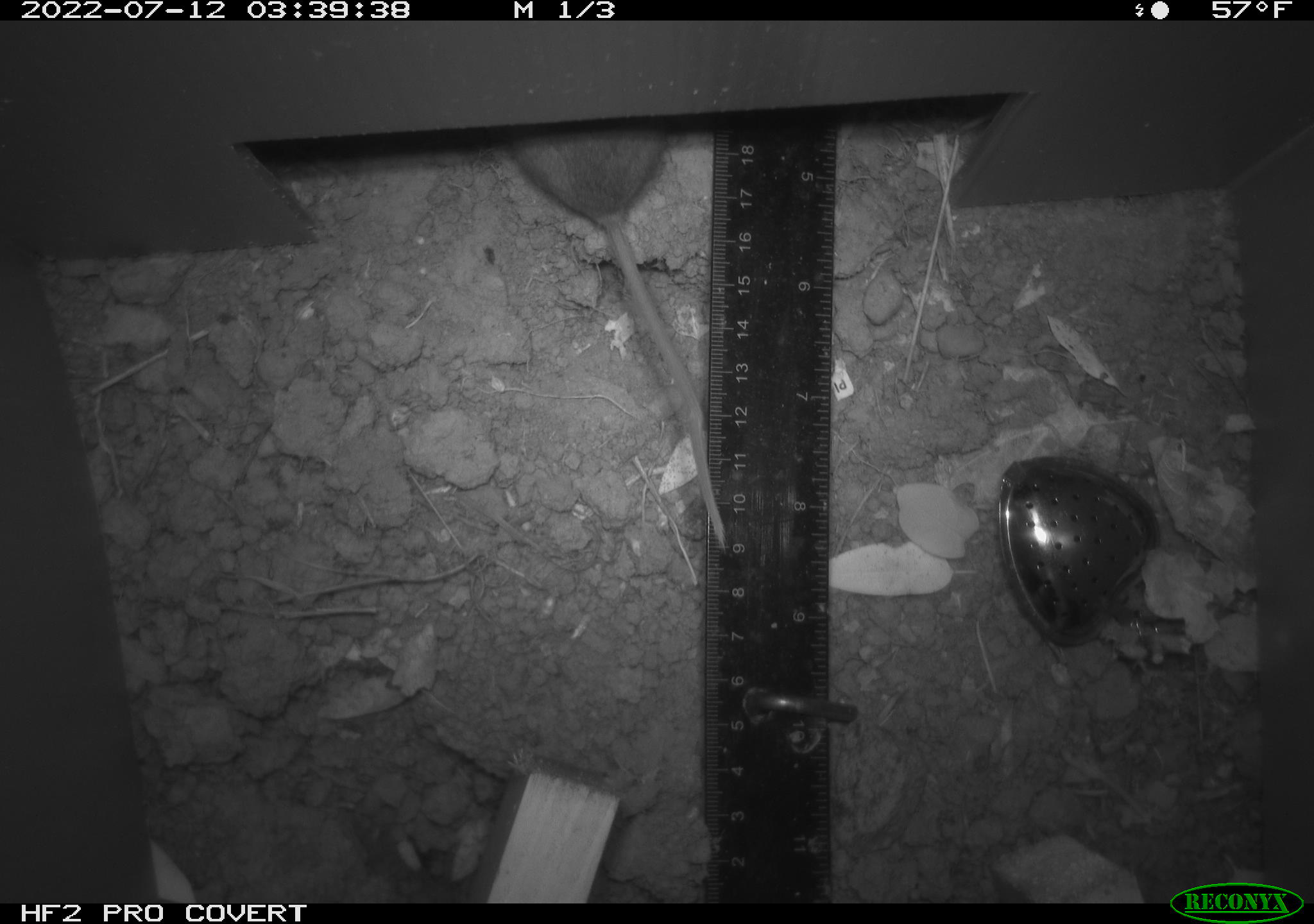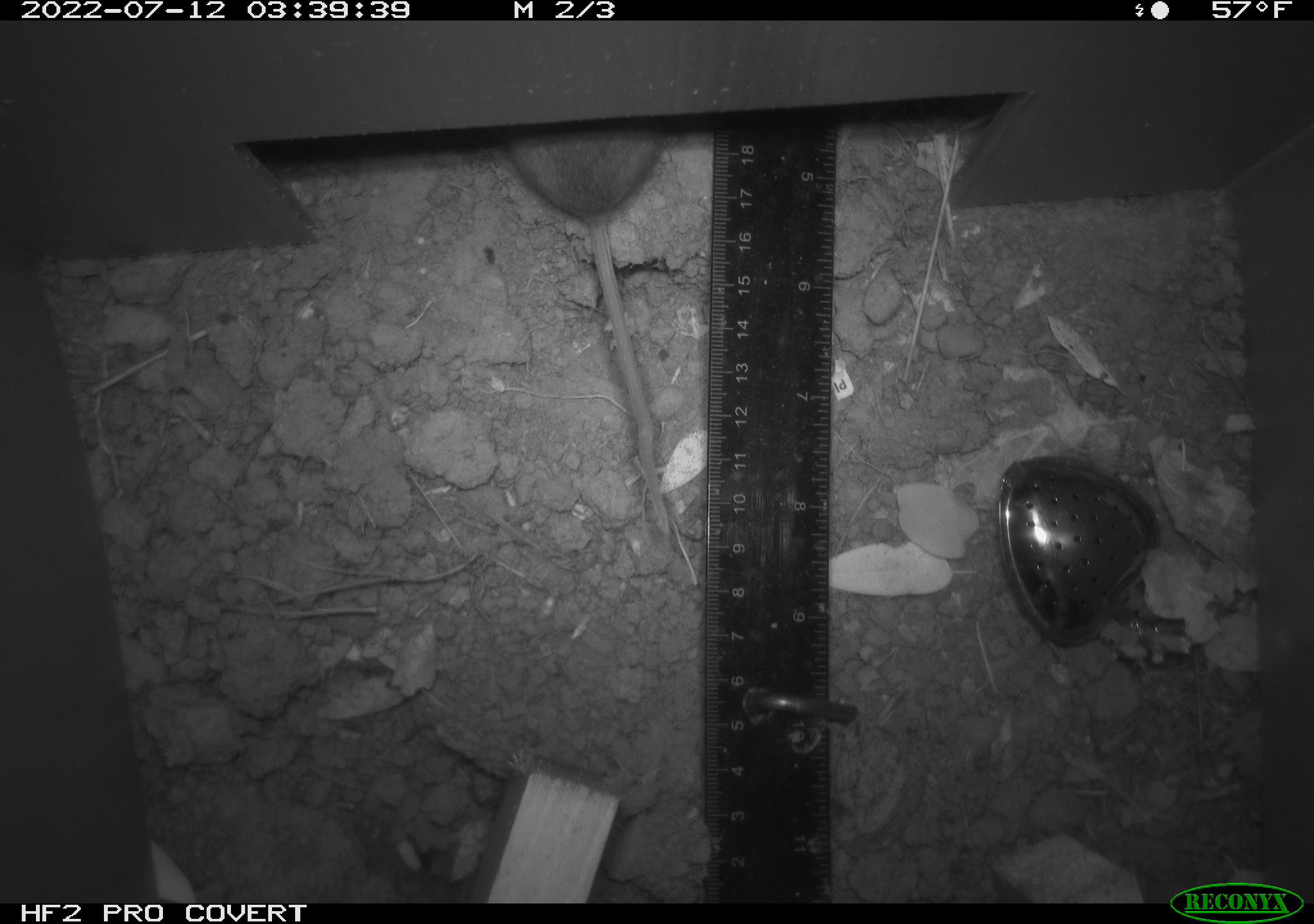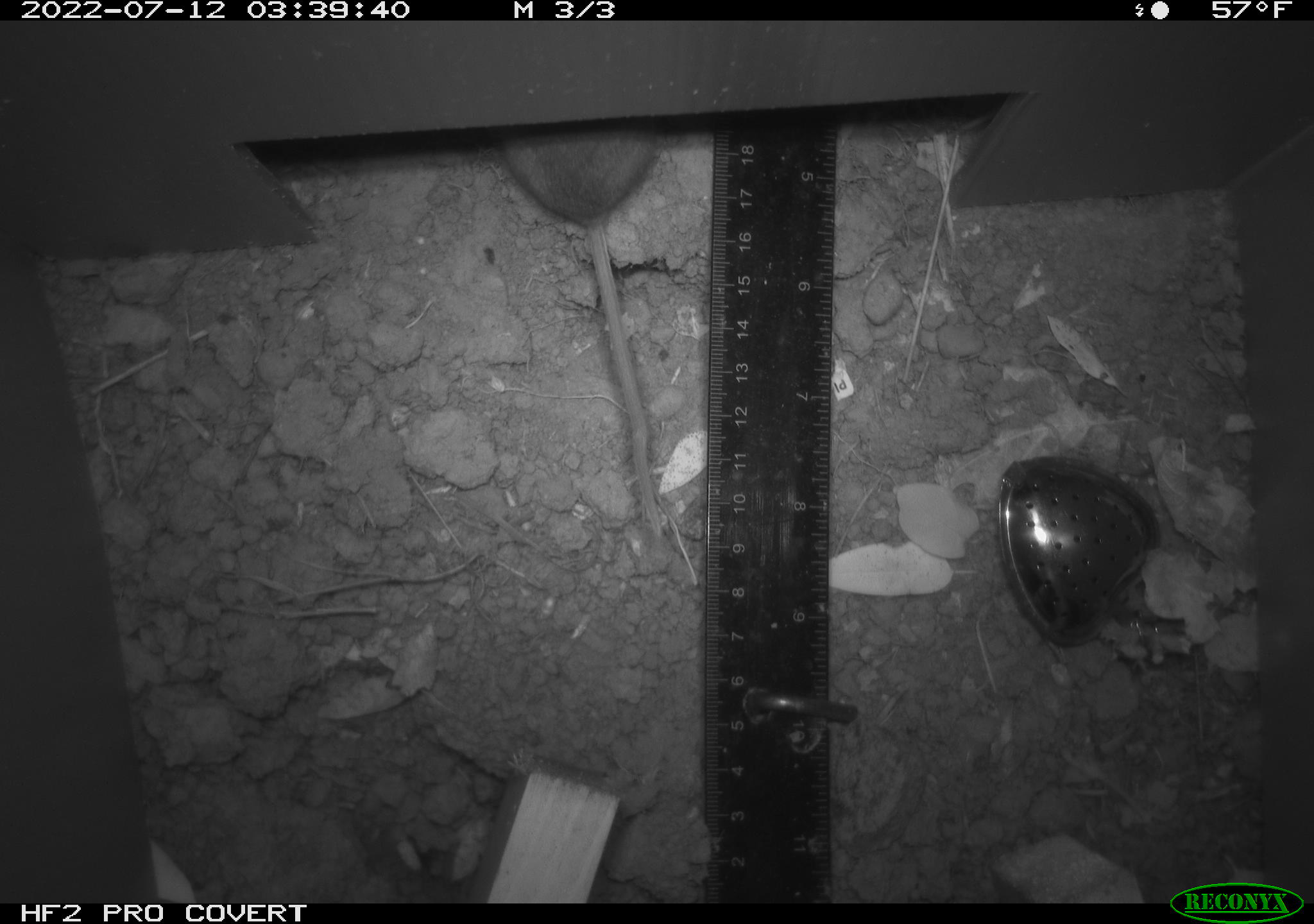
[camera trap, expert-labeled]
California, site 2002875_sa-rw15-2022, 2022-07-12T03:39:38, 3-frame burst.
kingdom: Animalia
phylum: Chordata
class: Mammalia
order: Rodentia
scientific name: Rodentia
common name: rodent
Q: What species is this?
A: Rodent (Rodentia).